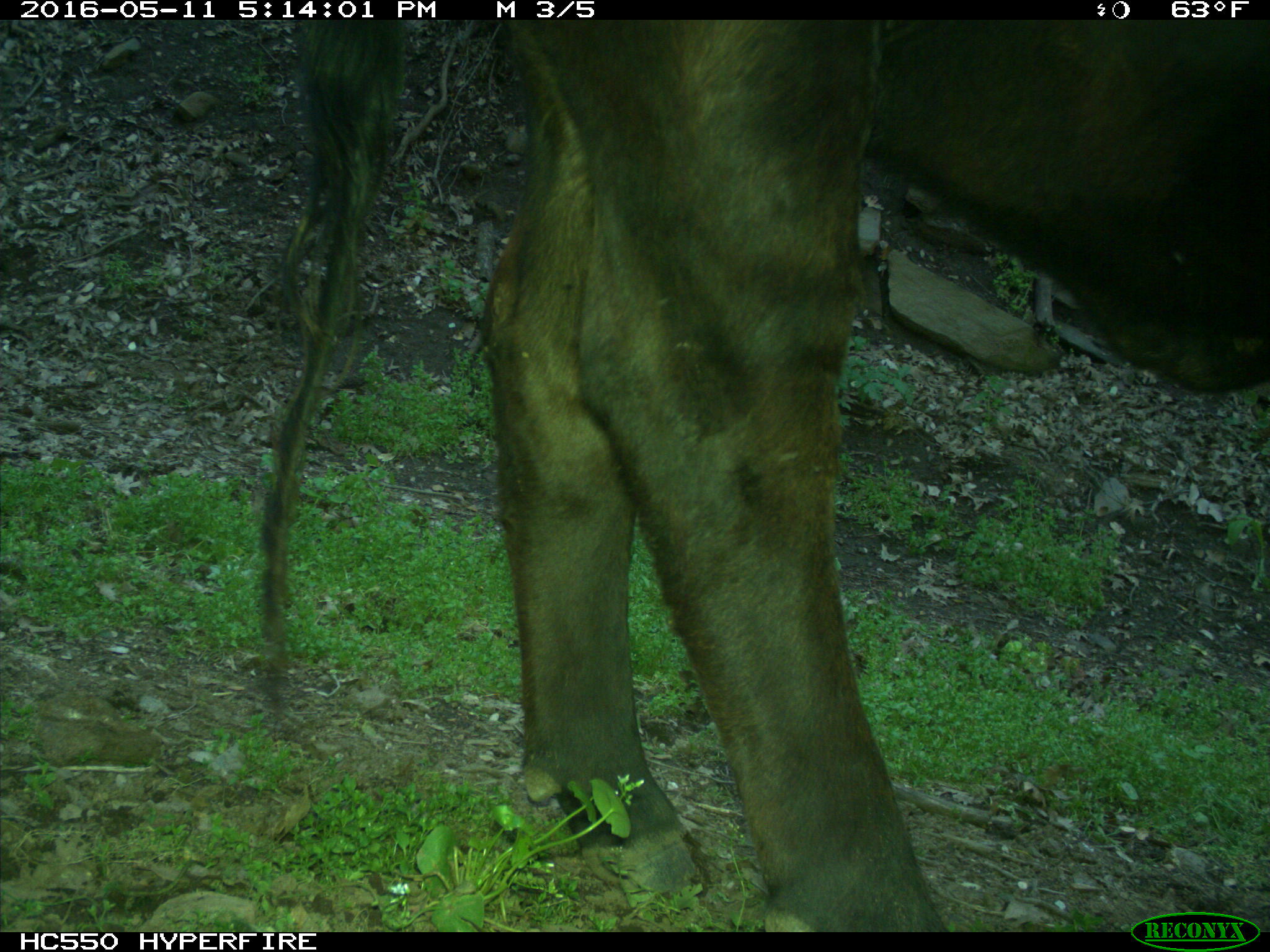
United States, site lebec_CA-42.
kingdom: Animalia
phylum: Chordata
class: Mammalia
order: Artiodactyla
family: Bovidae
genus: Bos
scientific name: Bos taurus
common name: domestic cow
Bos taurus (domestic cow).